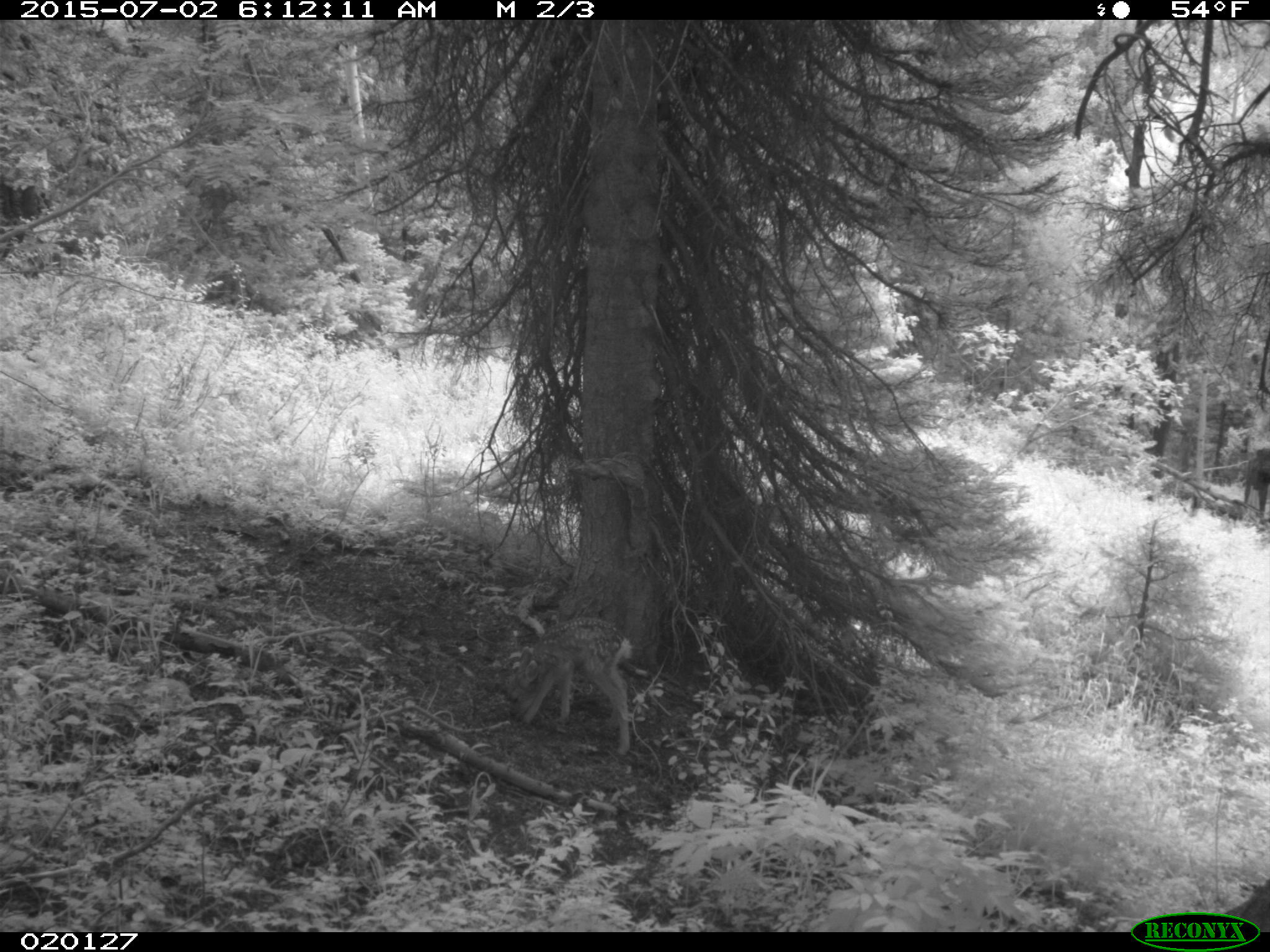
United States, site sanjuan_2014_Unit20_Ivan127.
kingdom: Animalia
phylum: Chordata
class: Mammalia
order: Artiodactyla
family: Cervidae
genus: Odocoileus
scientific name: Odocoileus hemionus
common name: mule deer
Odocoileus hemionus (mule deer).